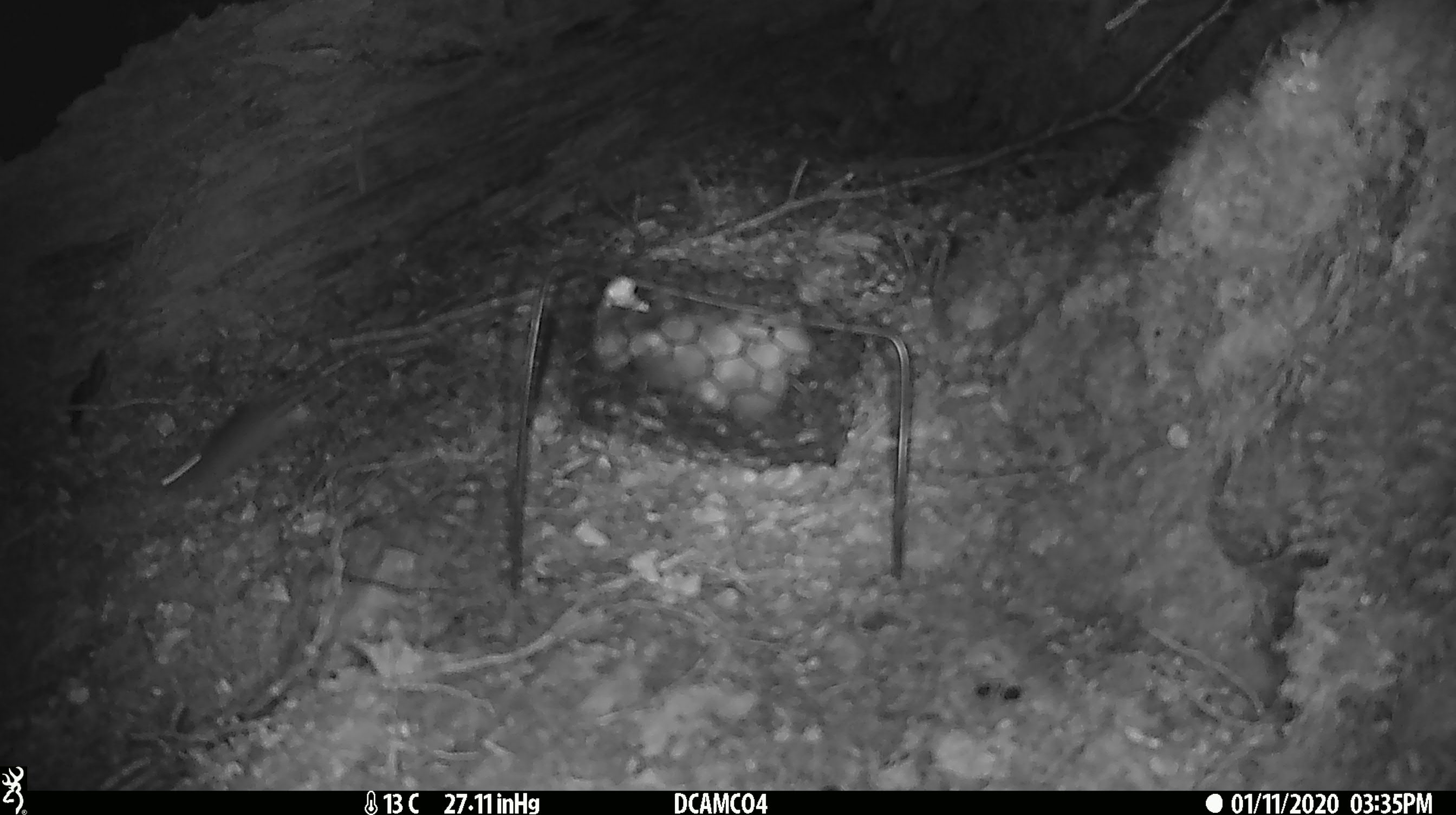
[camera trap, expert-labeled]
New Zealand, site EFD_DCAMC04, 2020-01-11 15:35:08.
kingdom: Animalia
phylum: Chordata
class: Mammalia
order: Rodentia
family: Muridae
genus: Mus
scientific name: Mus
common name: mouse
Mouse (Mus).